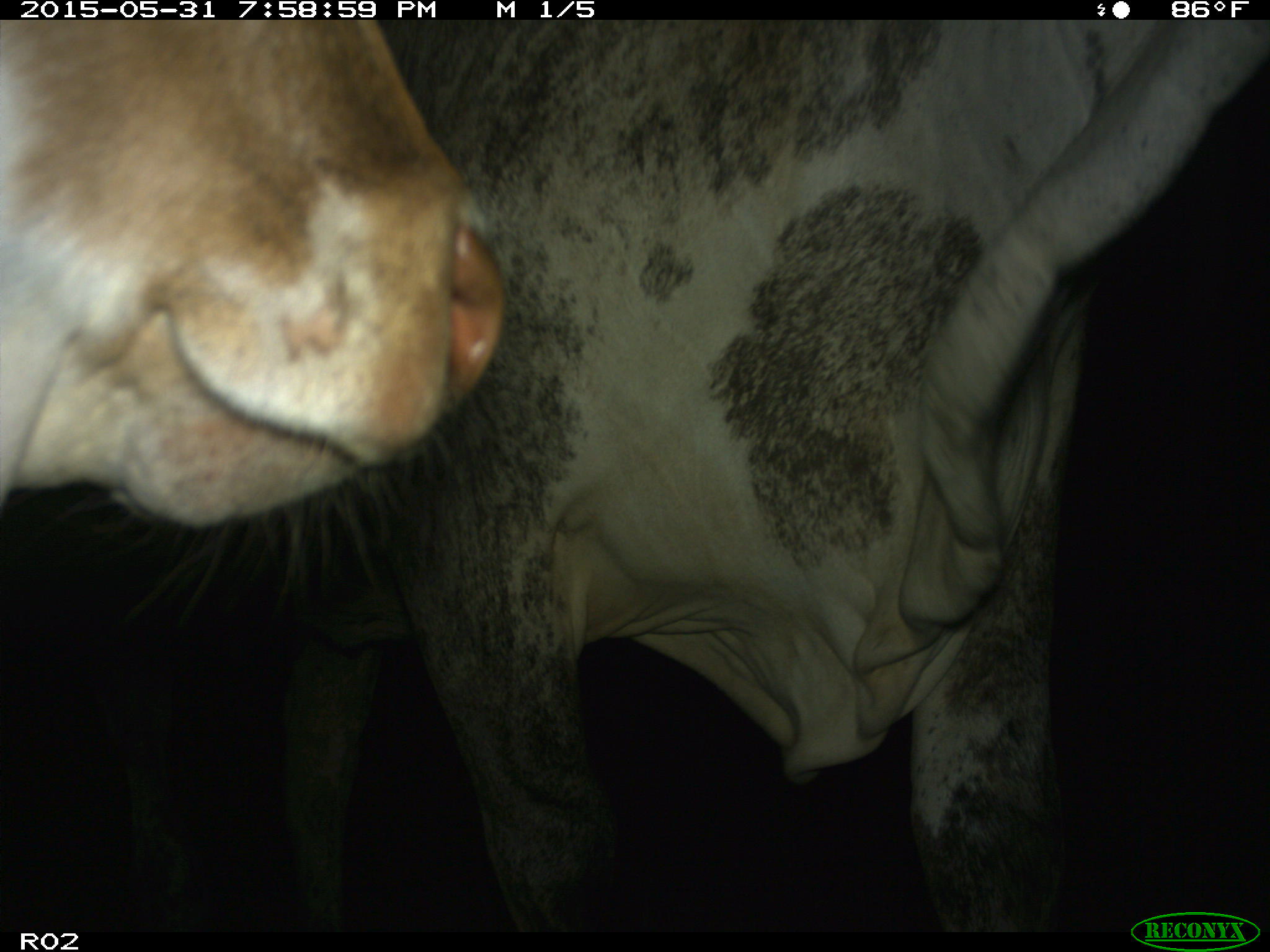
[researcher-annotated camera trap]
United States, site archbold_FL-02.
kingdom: Animalia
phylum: Chordata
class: Mammalia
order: Artiodactyla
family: Bovidae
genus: Bos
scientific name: Bos taurus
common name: domestic cow